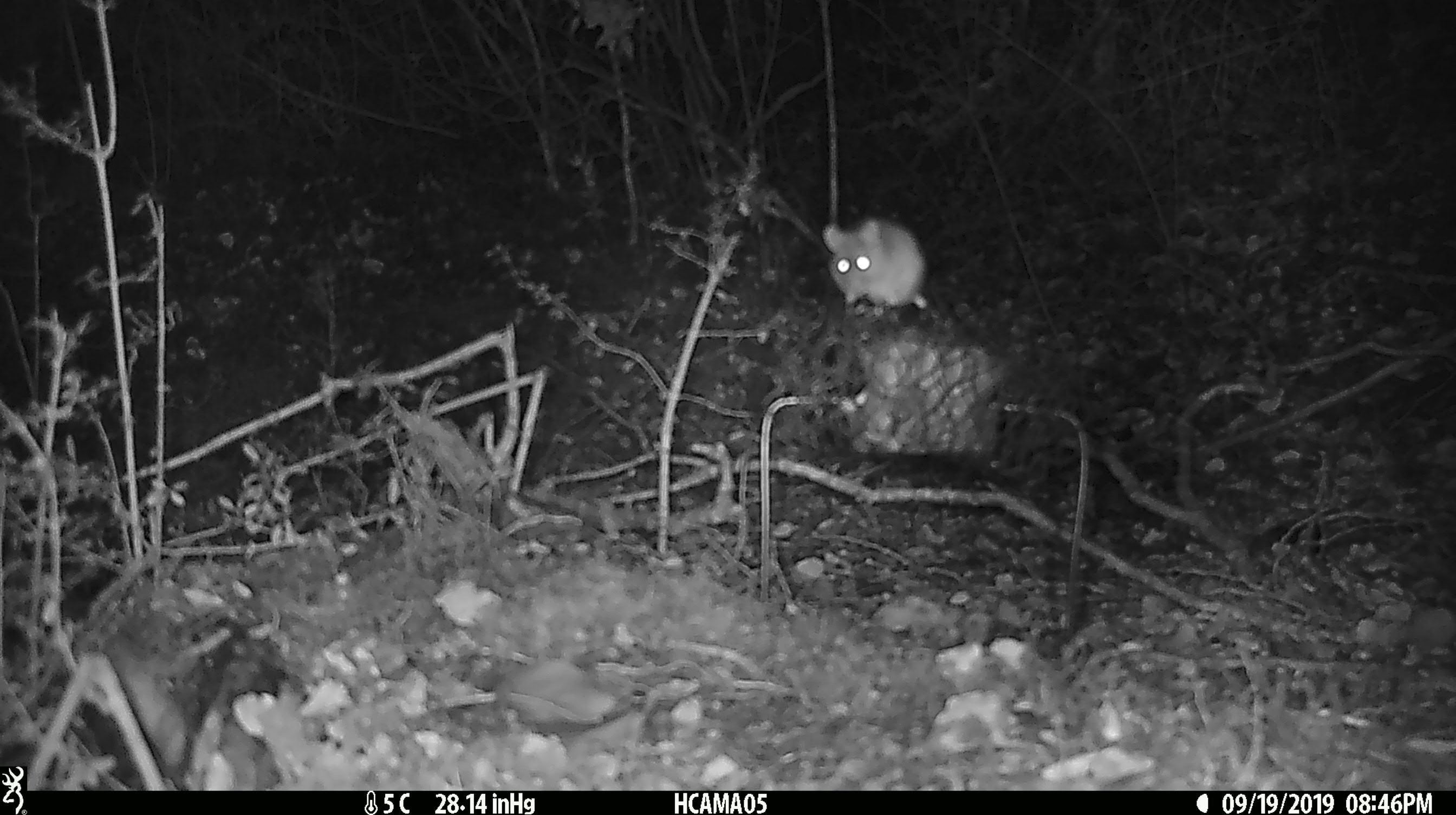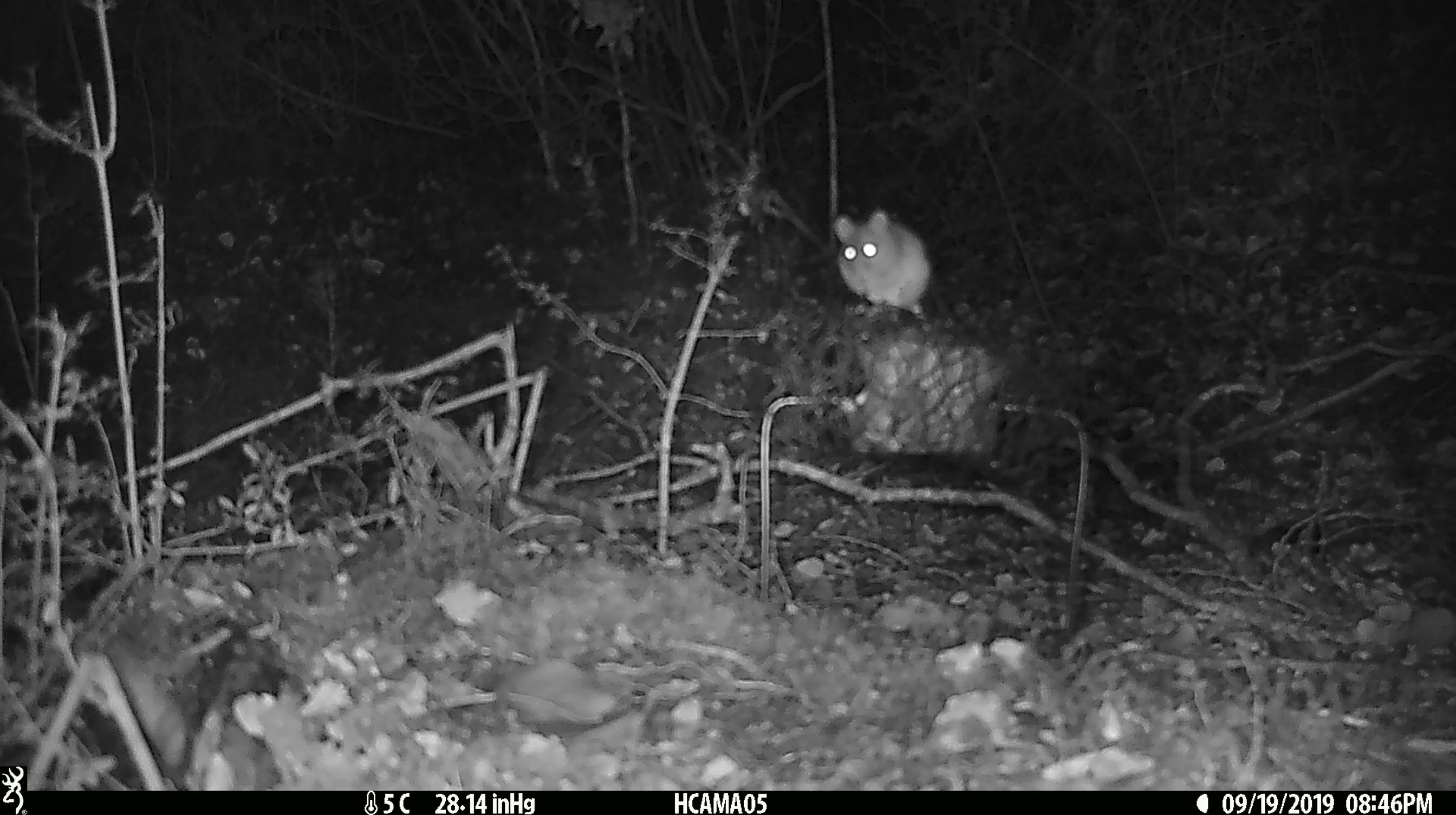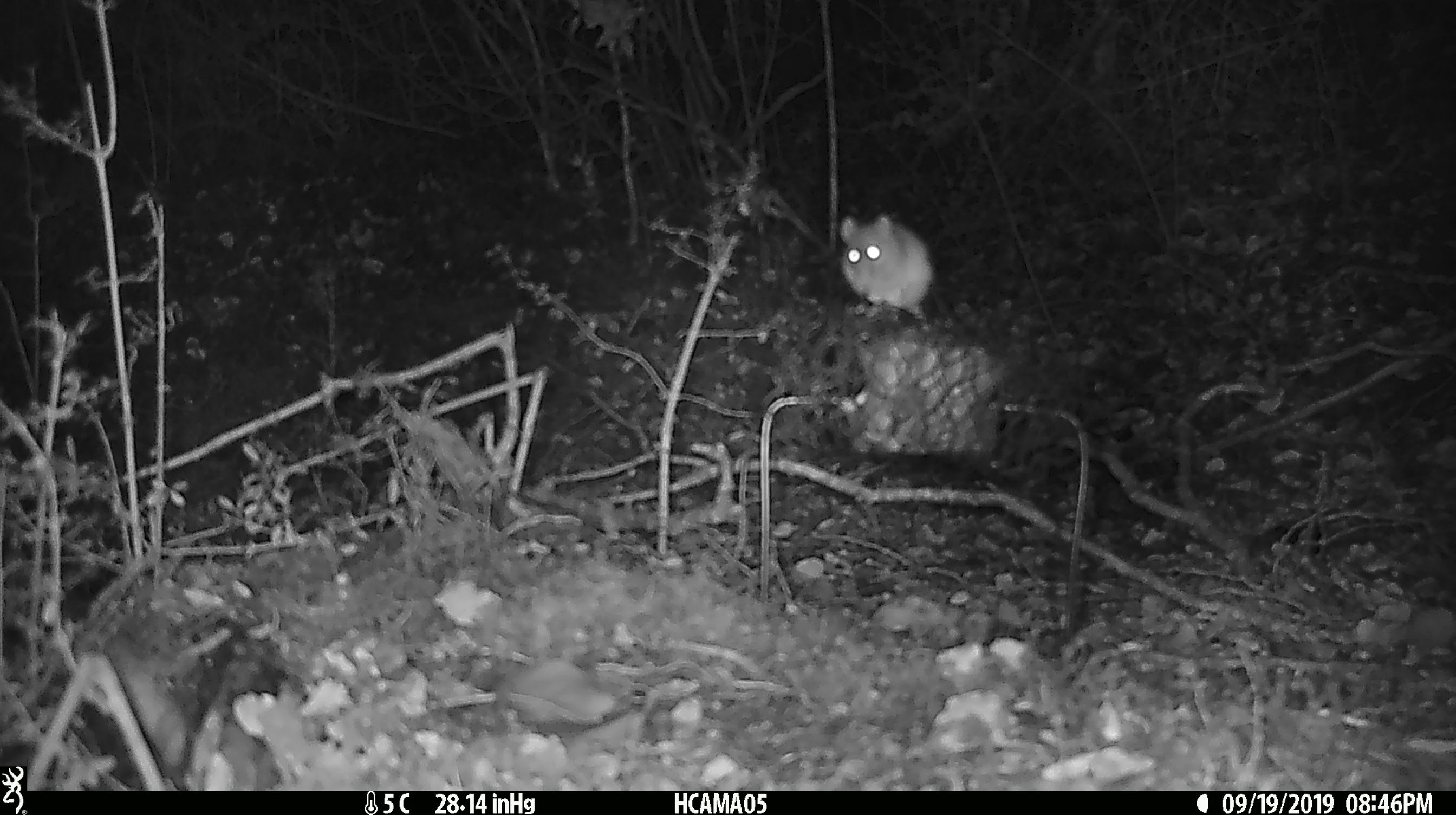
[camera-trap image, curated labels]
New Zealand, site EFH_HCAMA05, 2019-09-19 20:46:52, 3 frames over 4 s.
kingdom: Animalia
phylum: Chordata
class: Mammalia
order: Rodentia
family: Muridae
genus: Mus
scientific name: Mus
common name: mouse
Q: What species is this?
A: Mouse (Mus).